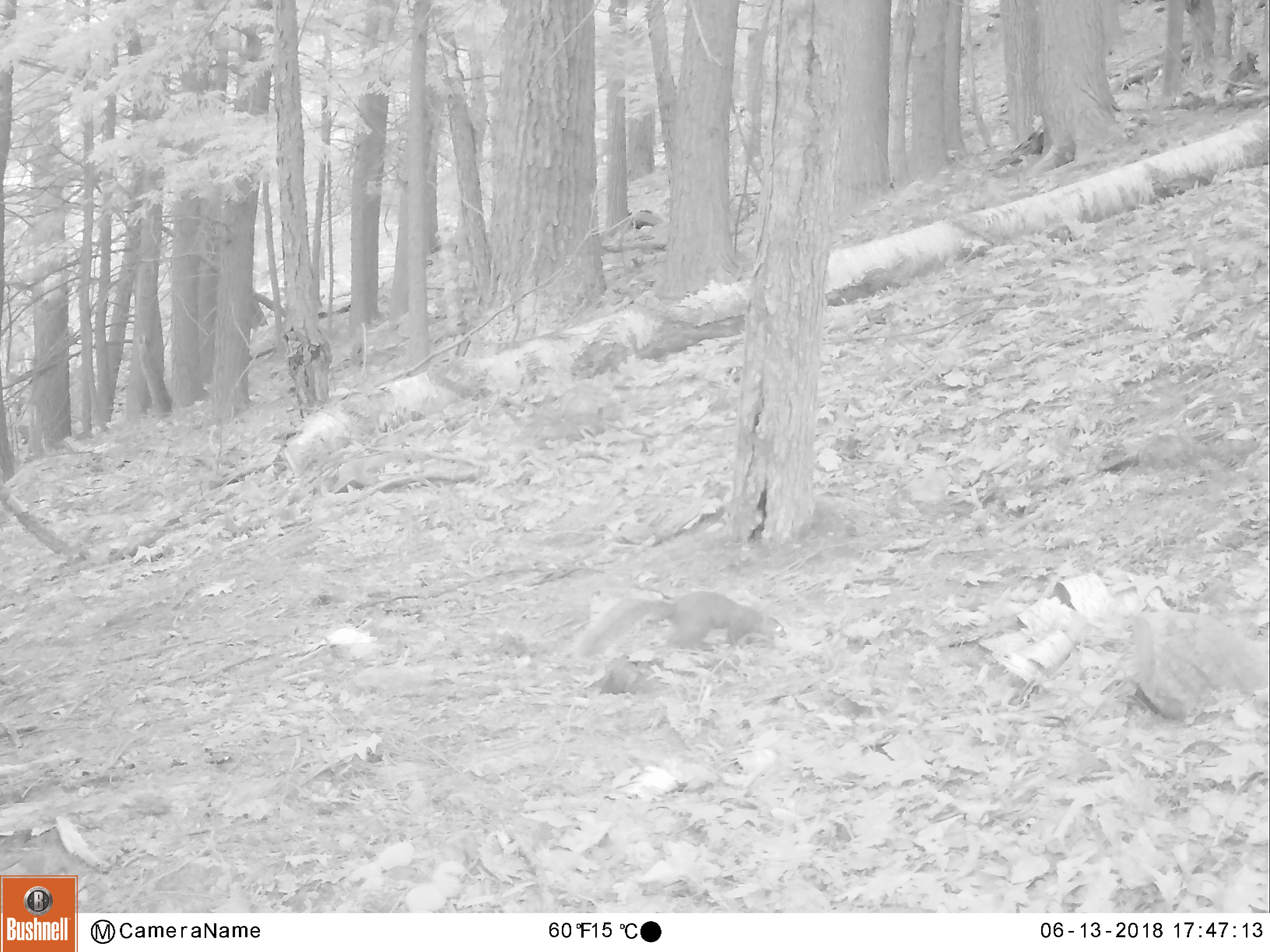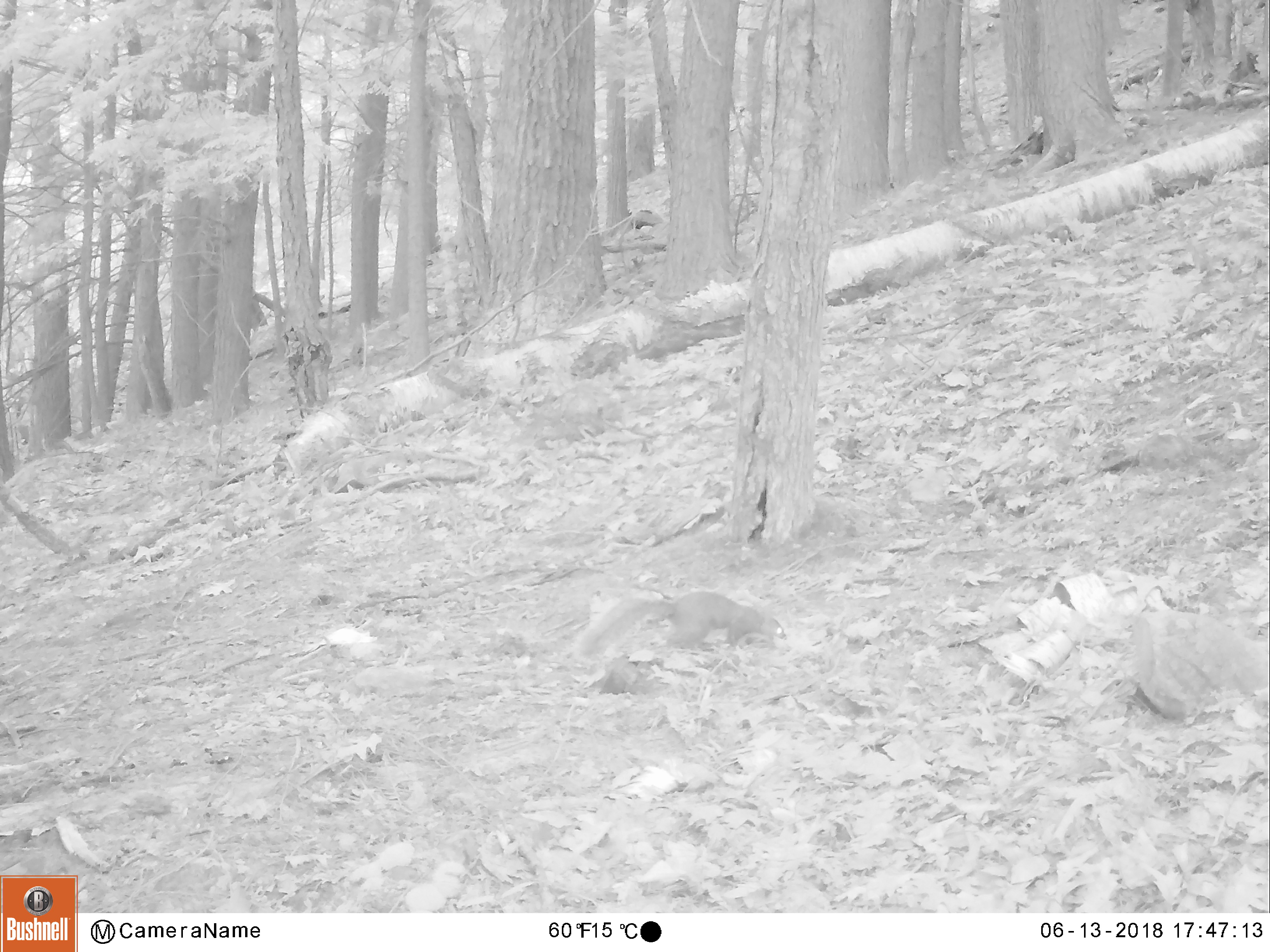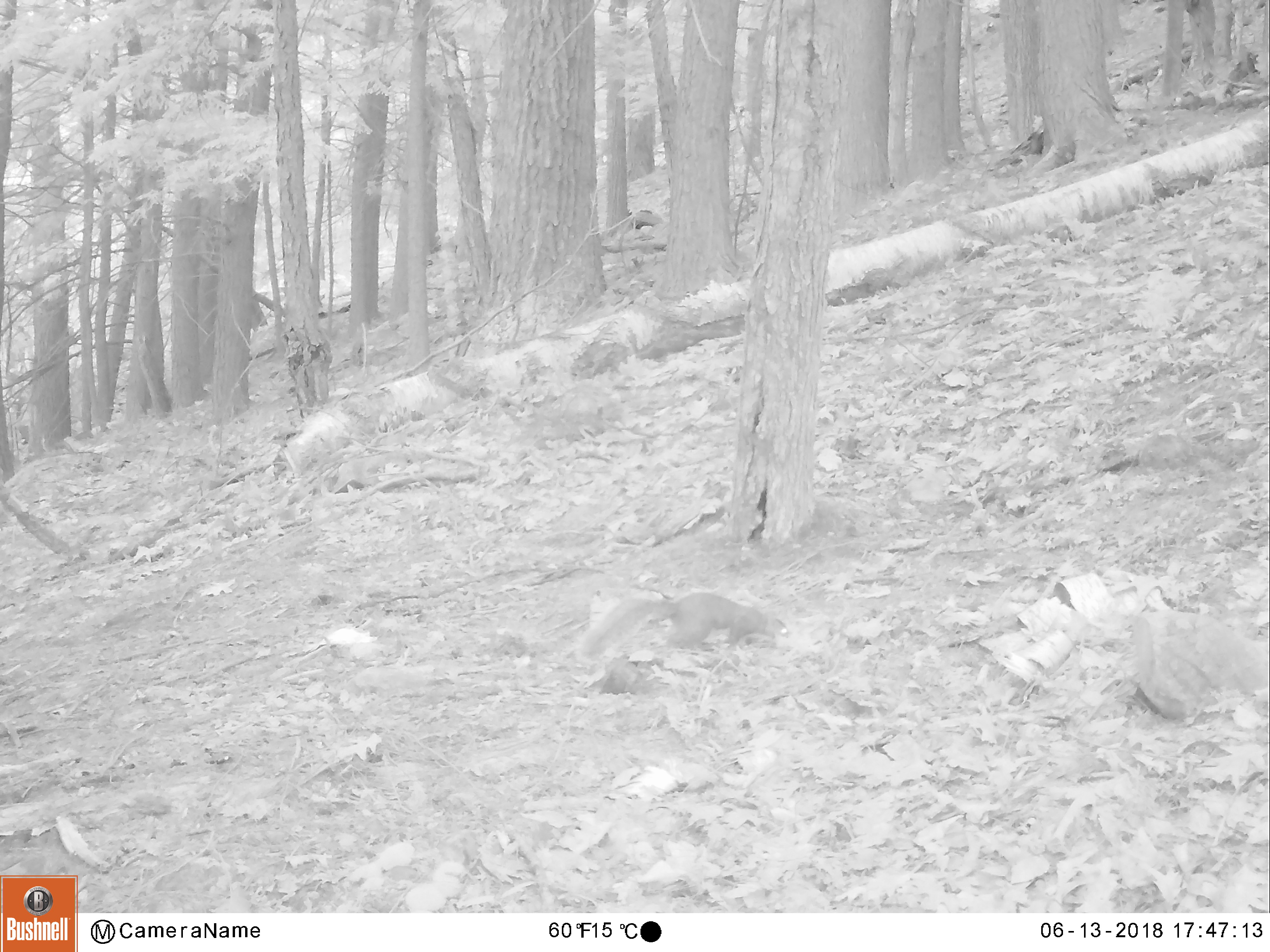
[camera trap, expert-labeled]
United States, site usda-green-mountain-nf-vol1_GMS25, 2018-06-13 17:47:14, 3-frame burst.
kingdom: Animalia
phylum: Chordata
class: Mammalia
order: Rodentia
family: Sciuridae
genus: Sciurus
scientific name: Sciurus carolinensis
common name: gray squirrel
Gray squirrel (Sciurus carolinensis).